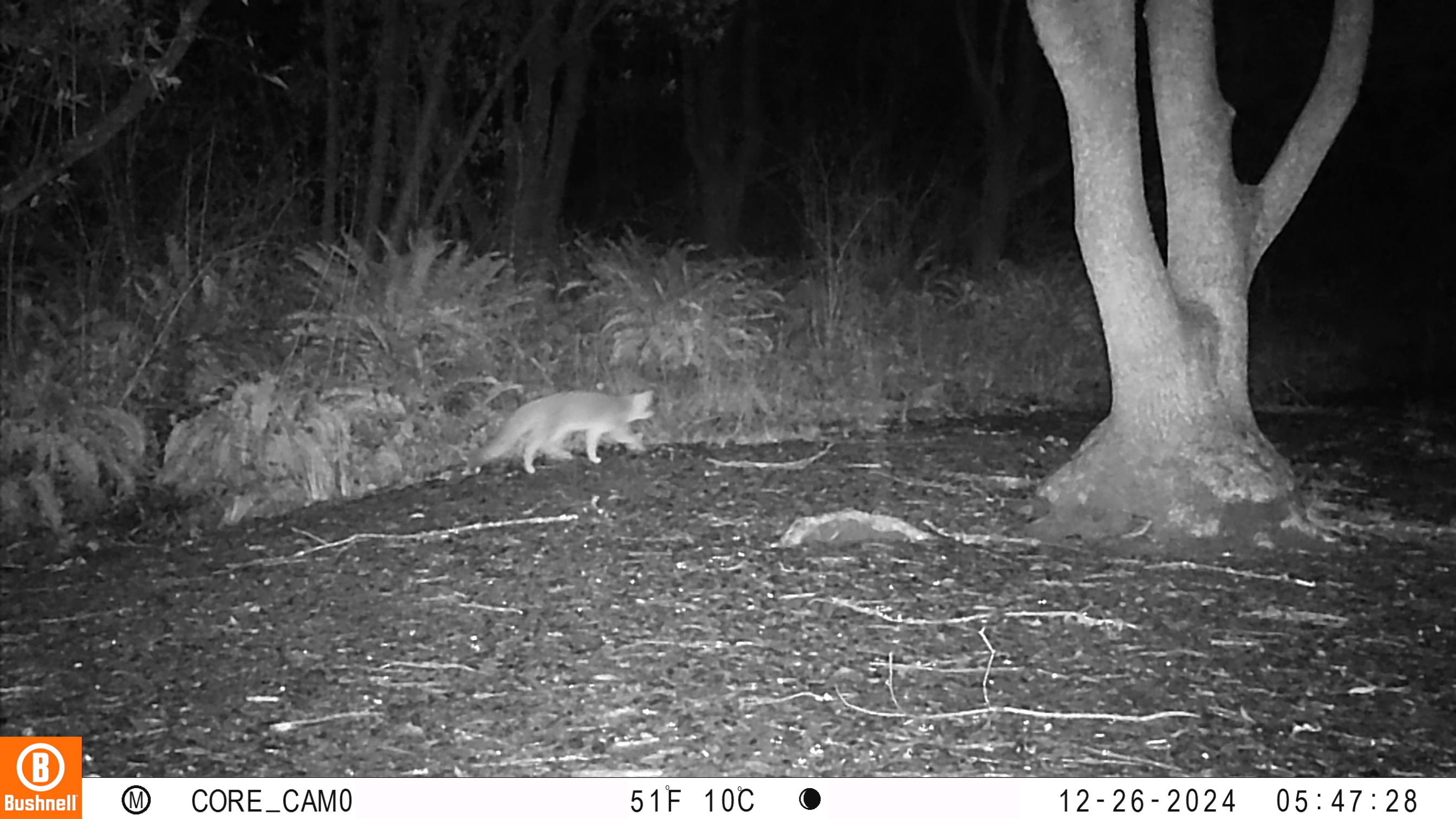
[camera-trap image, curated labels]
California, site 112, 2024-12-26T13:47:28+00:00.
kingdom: Animalia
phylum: Chordata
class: Mammalia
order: Carnivora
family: Canidae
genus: Urocyon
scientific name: Urocyon cinereoargenteus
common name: gray fox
Gray fox (Urocyon cinereoargenteus).